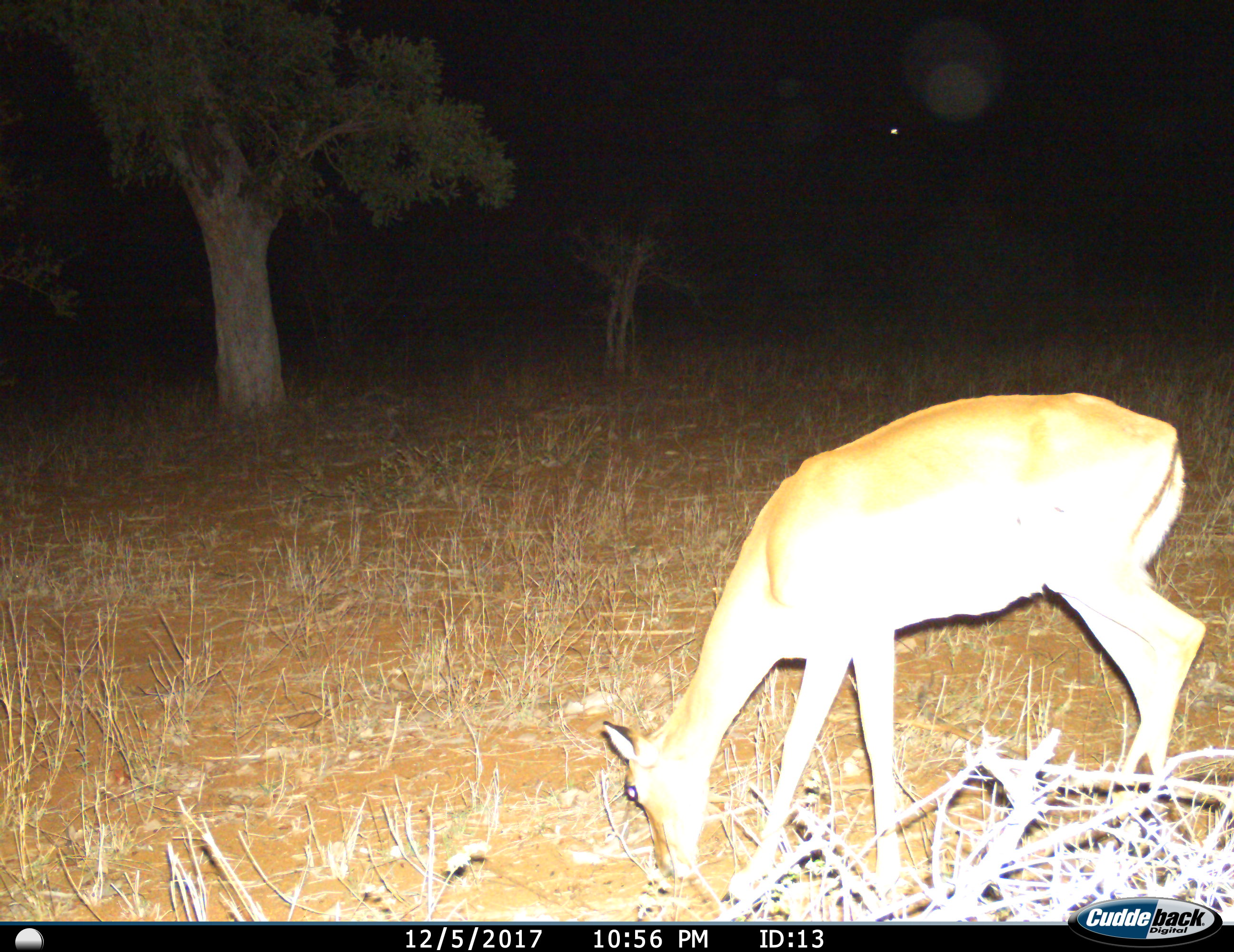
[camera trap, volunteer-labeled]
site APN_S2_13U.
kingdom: Animalia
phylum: Chordata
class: Mammalia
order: Artiodactyla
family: Bovidae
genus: Aepyceros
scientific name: Aepyceros melampus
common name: impala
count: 1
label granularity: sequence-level